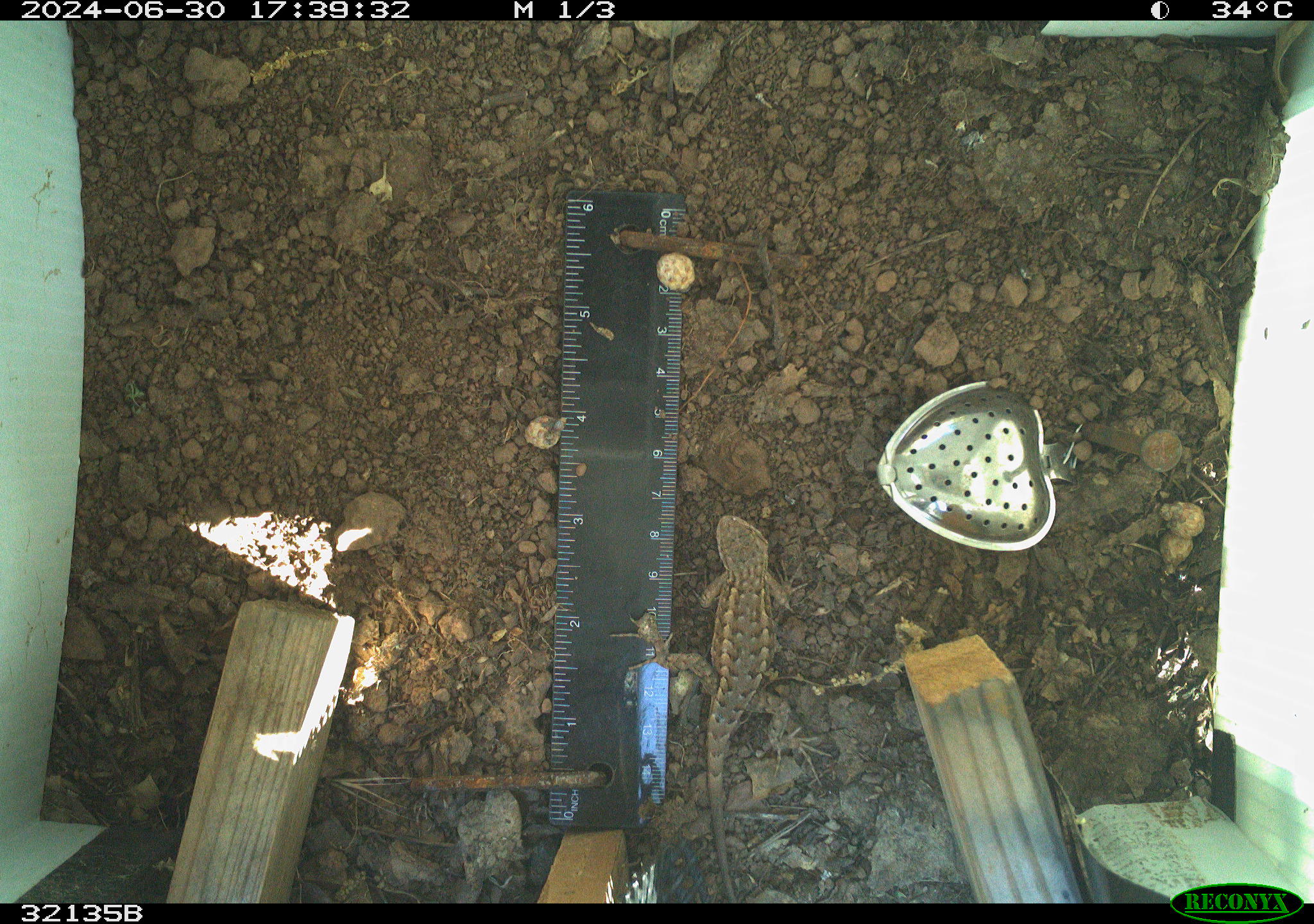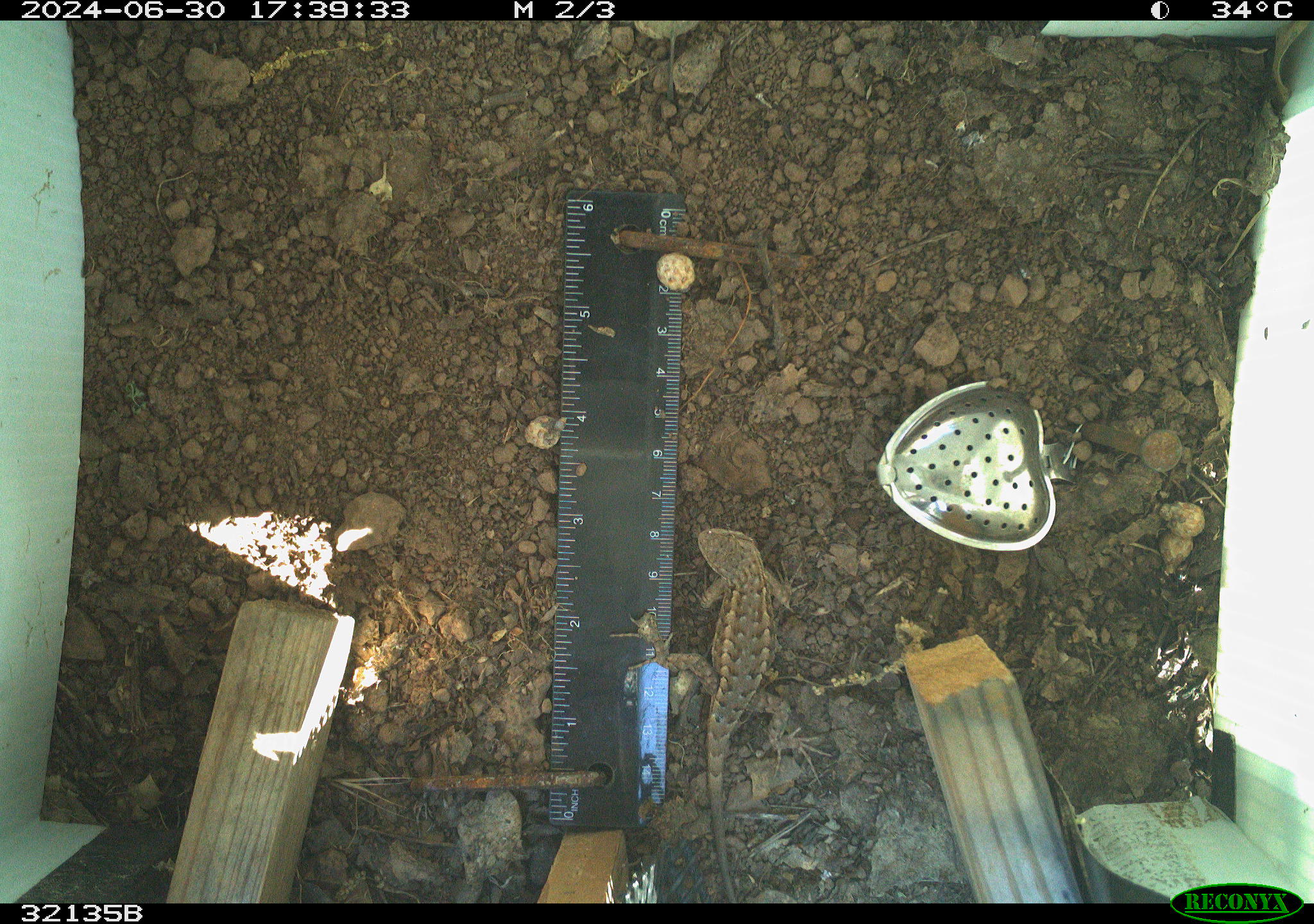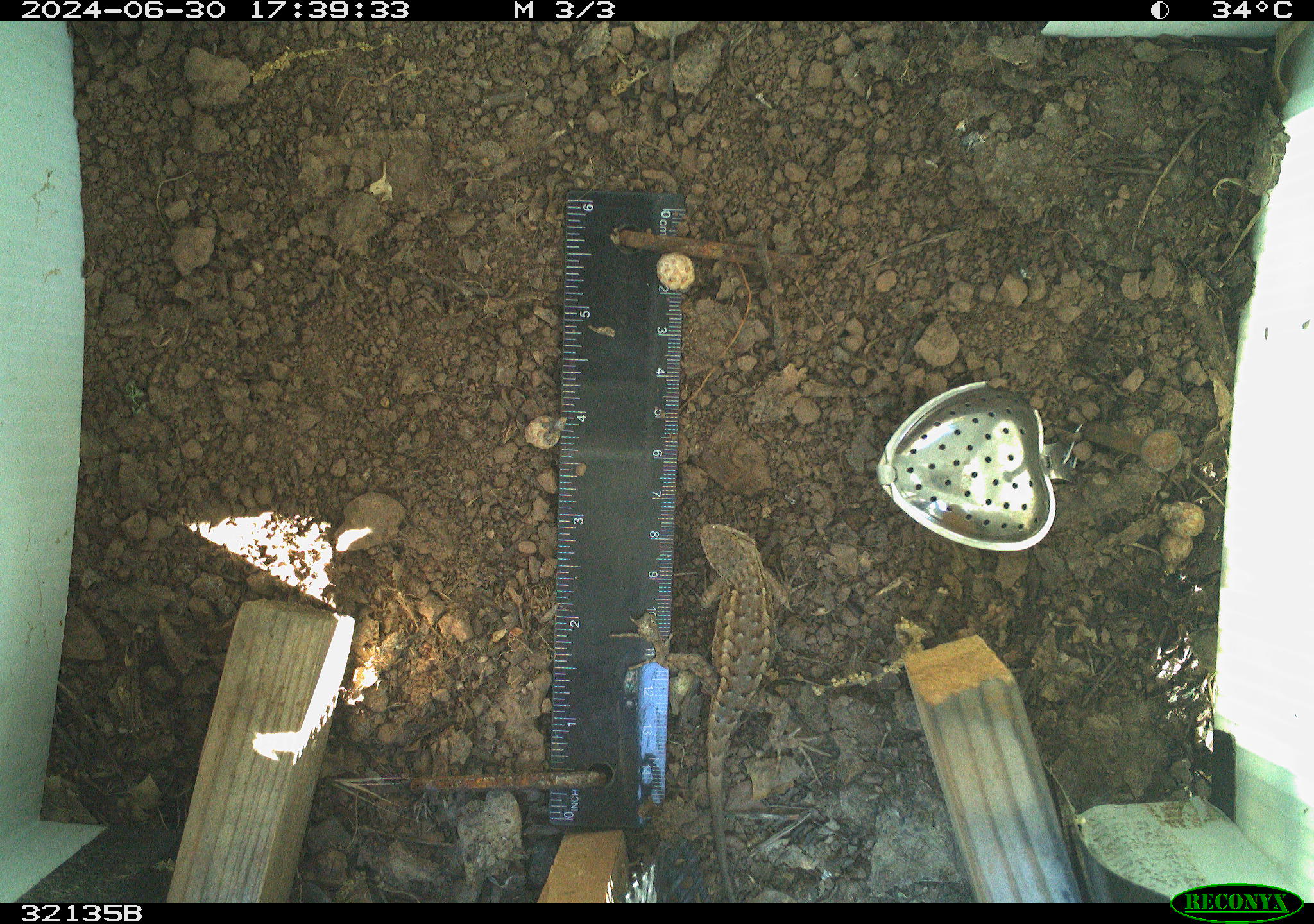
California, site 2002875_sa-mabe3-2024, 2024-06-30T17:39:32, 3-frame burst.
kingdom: Animalia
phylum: Chordata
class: Reptilia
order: Squamata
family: Phrynosomatidae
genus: Sceloporus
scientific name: Sceloporus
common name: spiny lizards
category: sceloporus species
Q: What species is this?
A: Sceloporus species (spiny lizards) (Sceloporus).